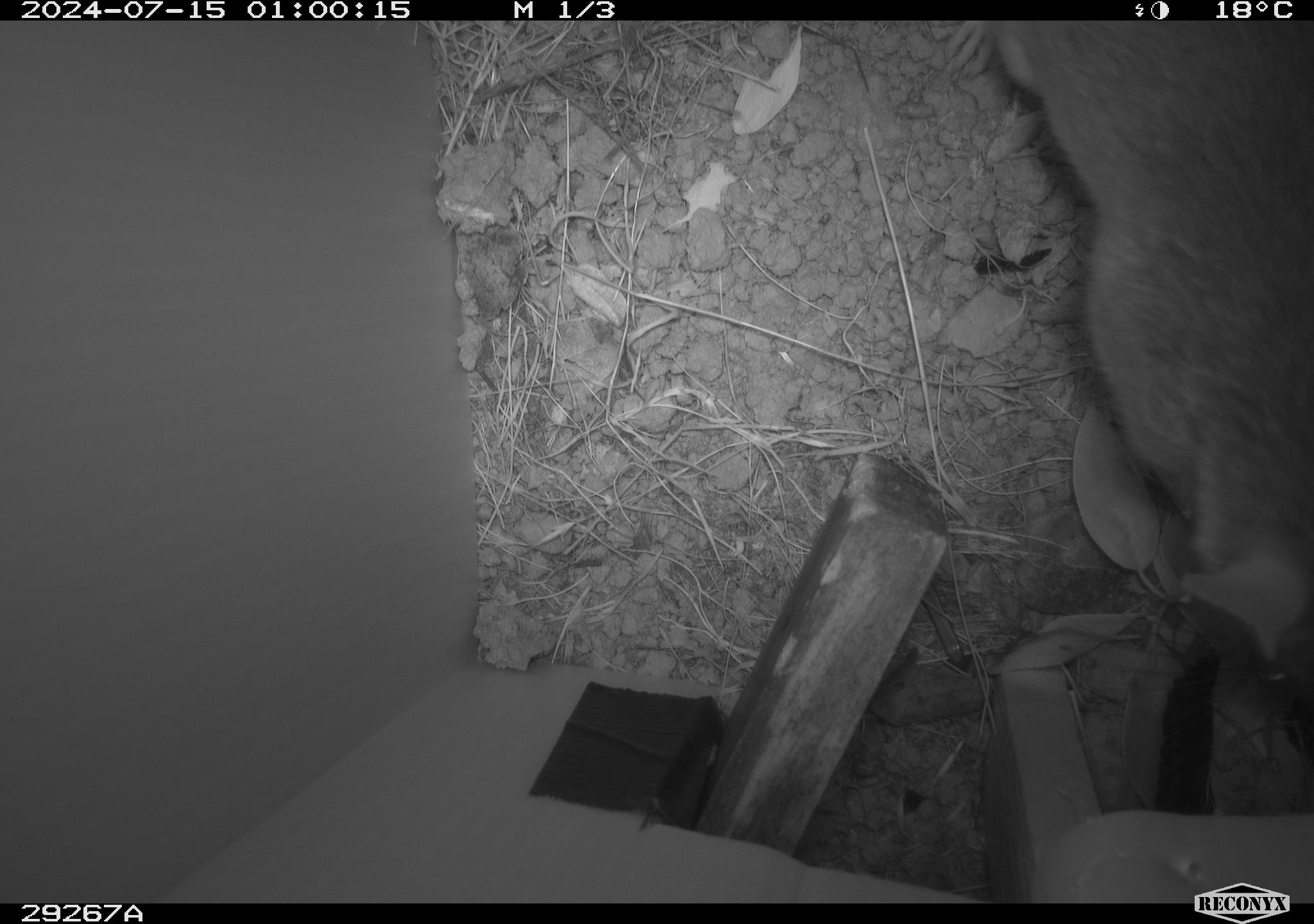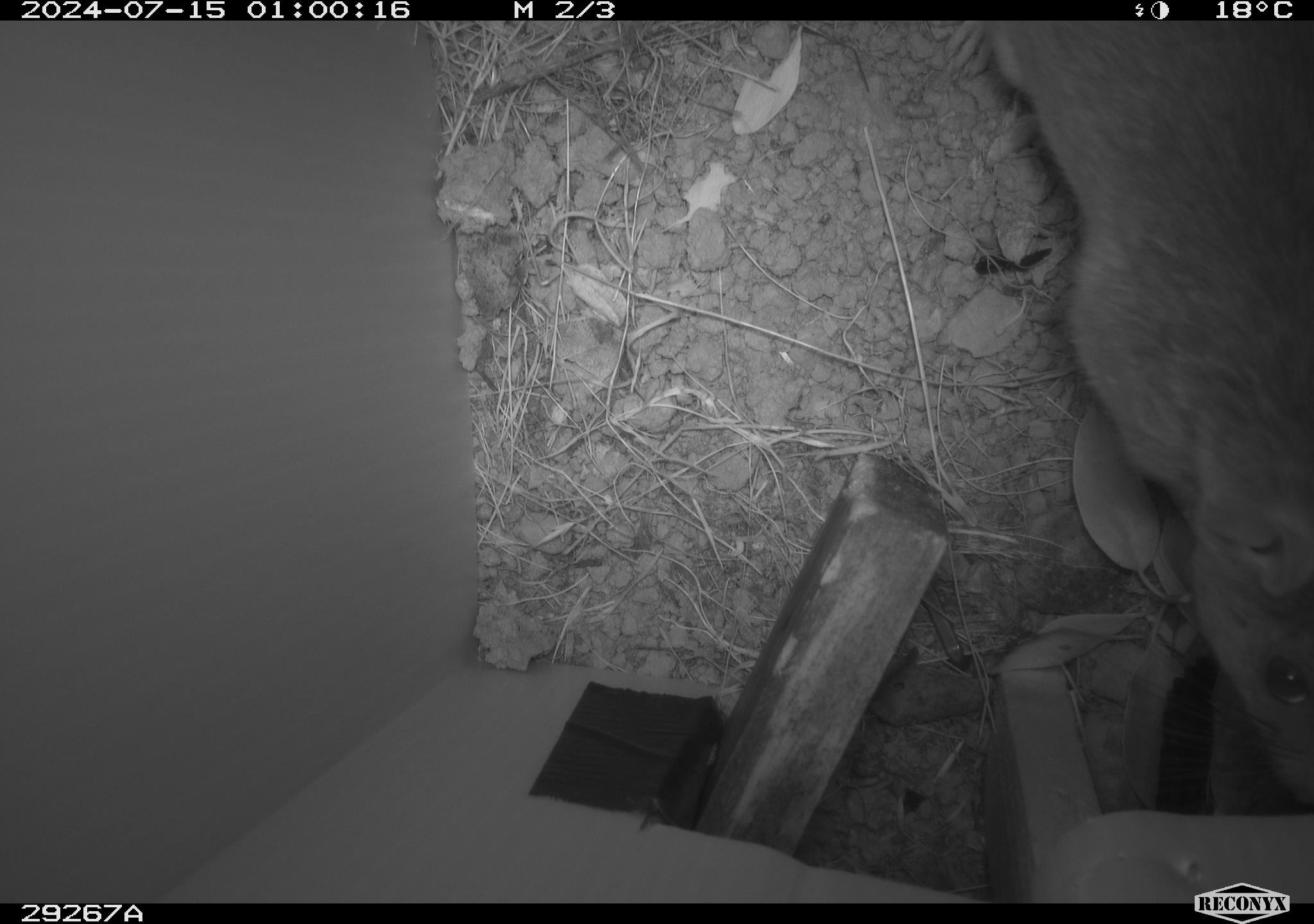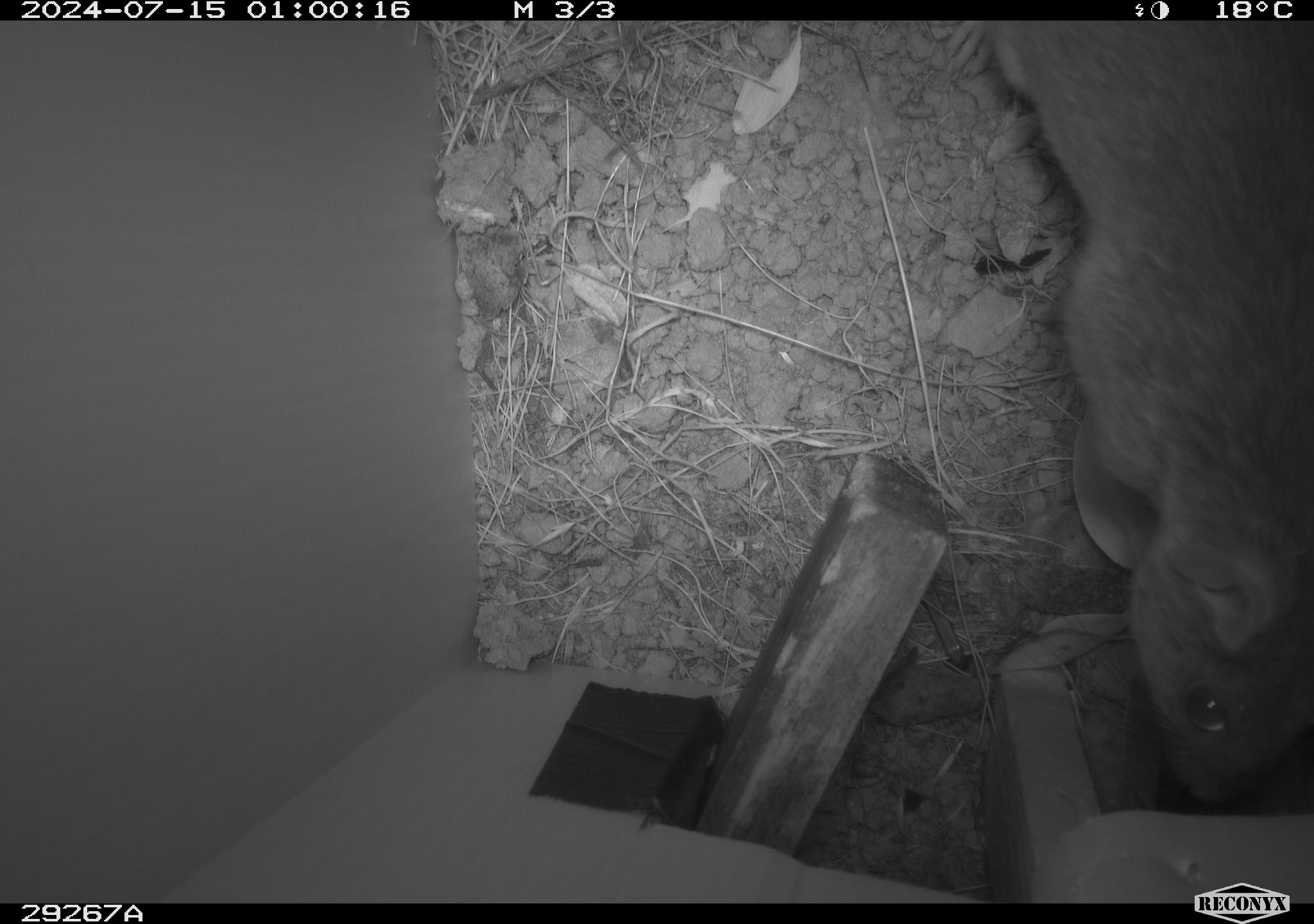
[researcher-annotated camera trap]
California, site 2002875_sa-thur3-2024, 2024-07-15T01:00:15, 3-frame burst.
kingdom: Animalia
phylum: Chordata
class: Mammalia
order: Rodentia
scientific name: Rodentia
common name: rodent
Rodent (Rodentia).